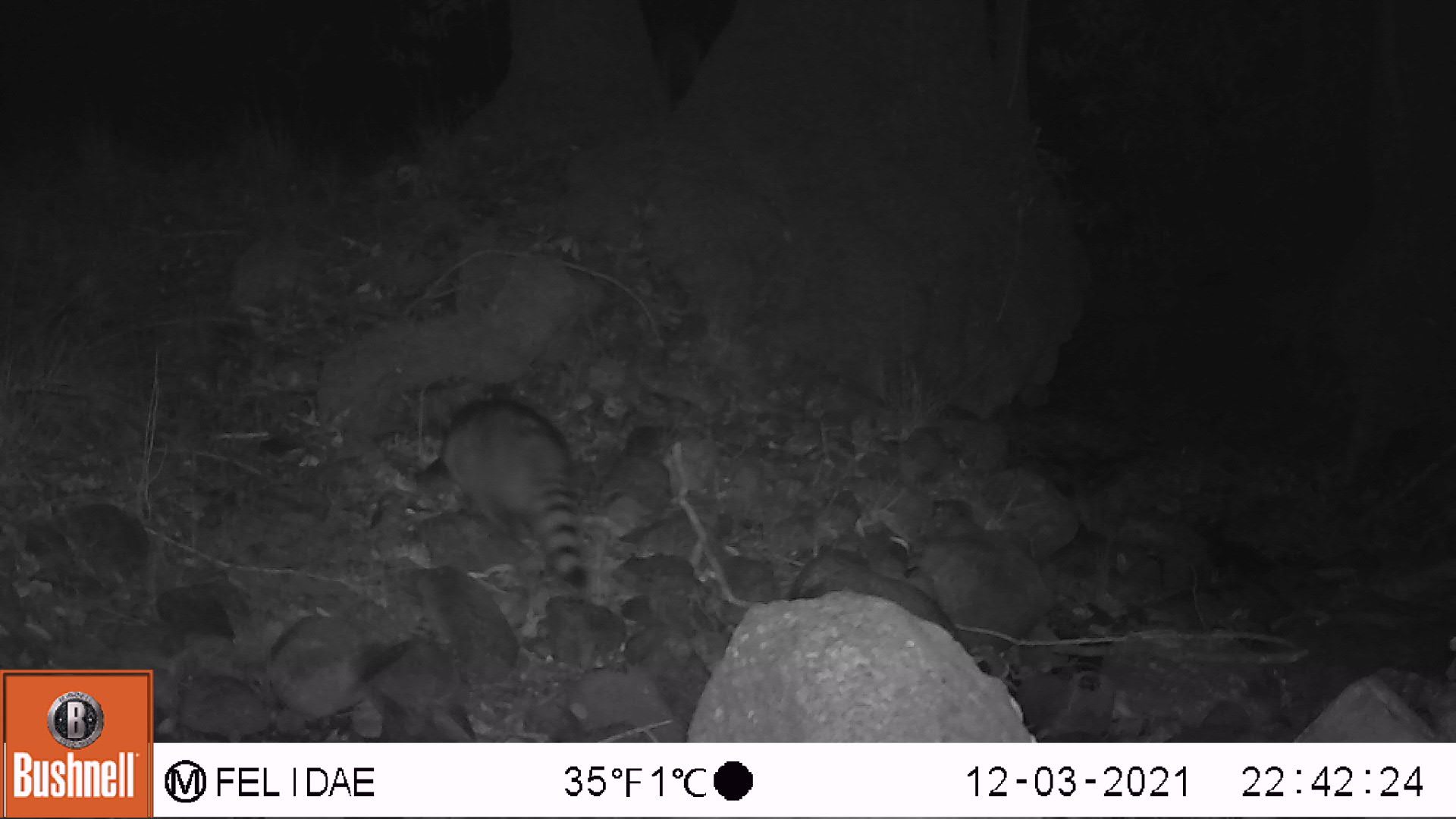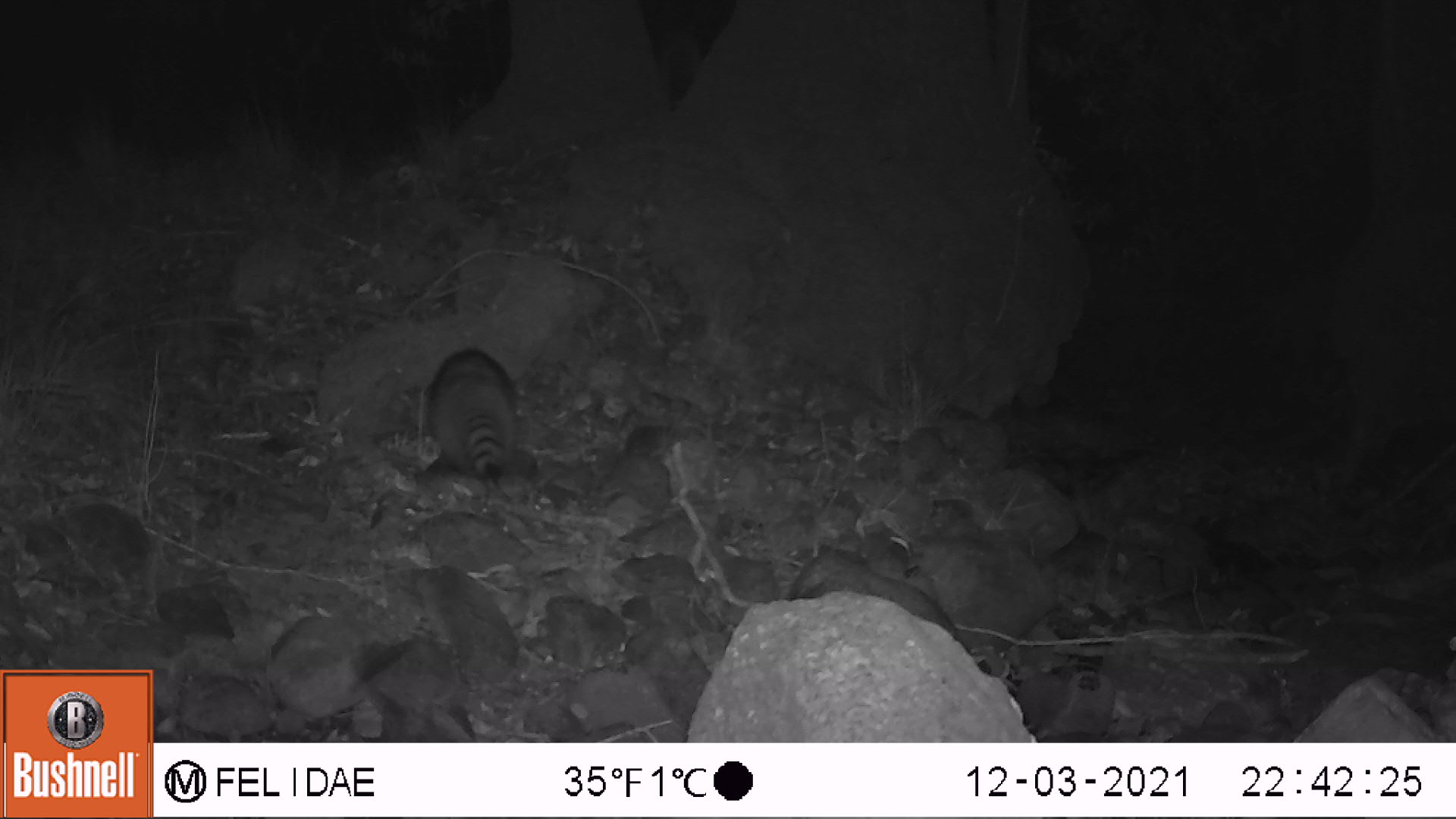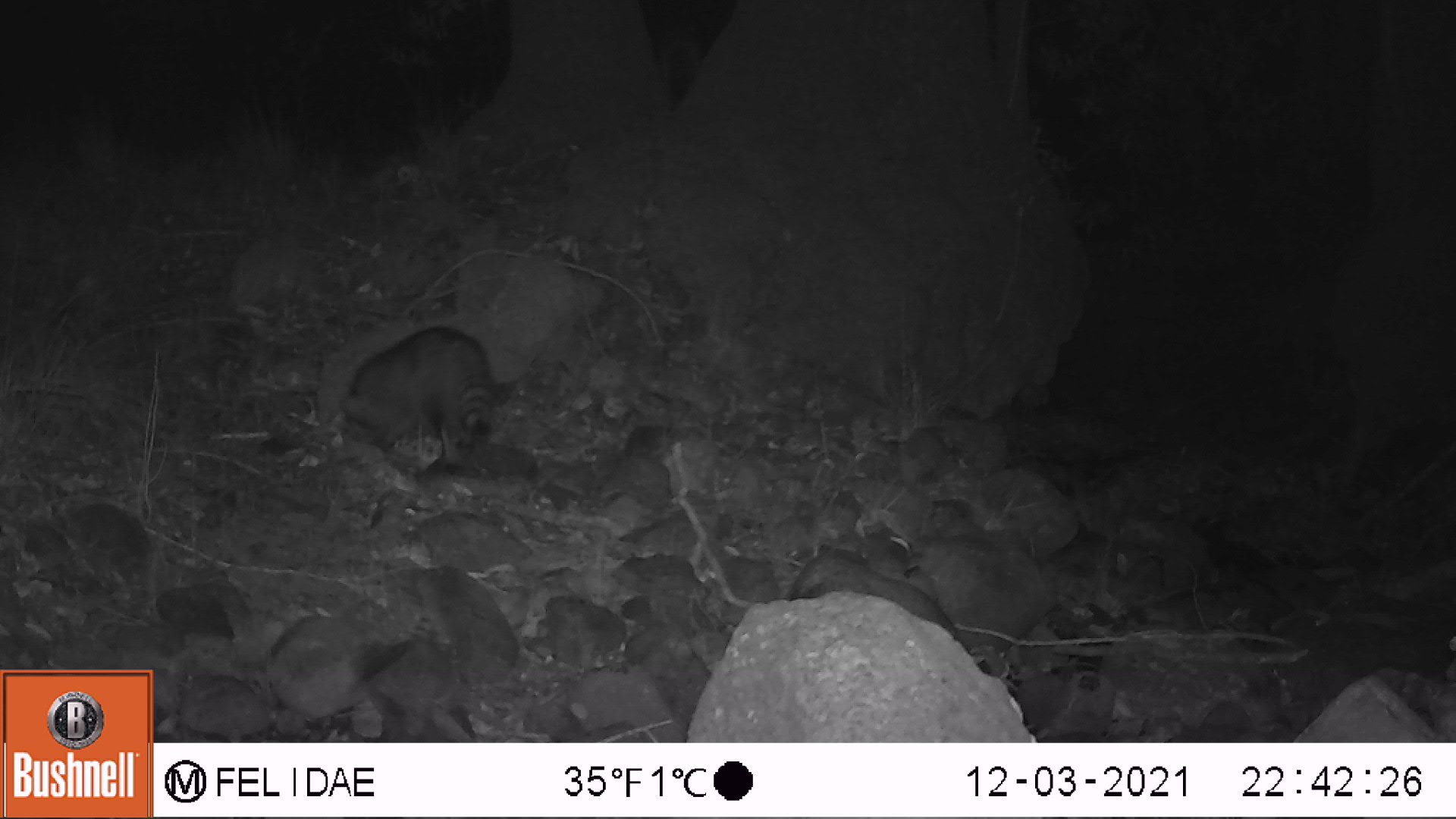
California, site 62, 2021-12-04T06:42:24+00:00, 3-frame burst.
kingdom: Animalia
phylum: Chordata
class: Mammalia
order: Carnivora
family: Procyonidae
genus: Procyon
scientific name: Procyon lotor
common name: raccoon